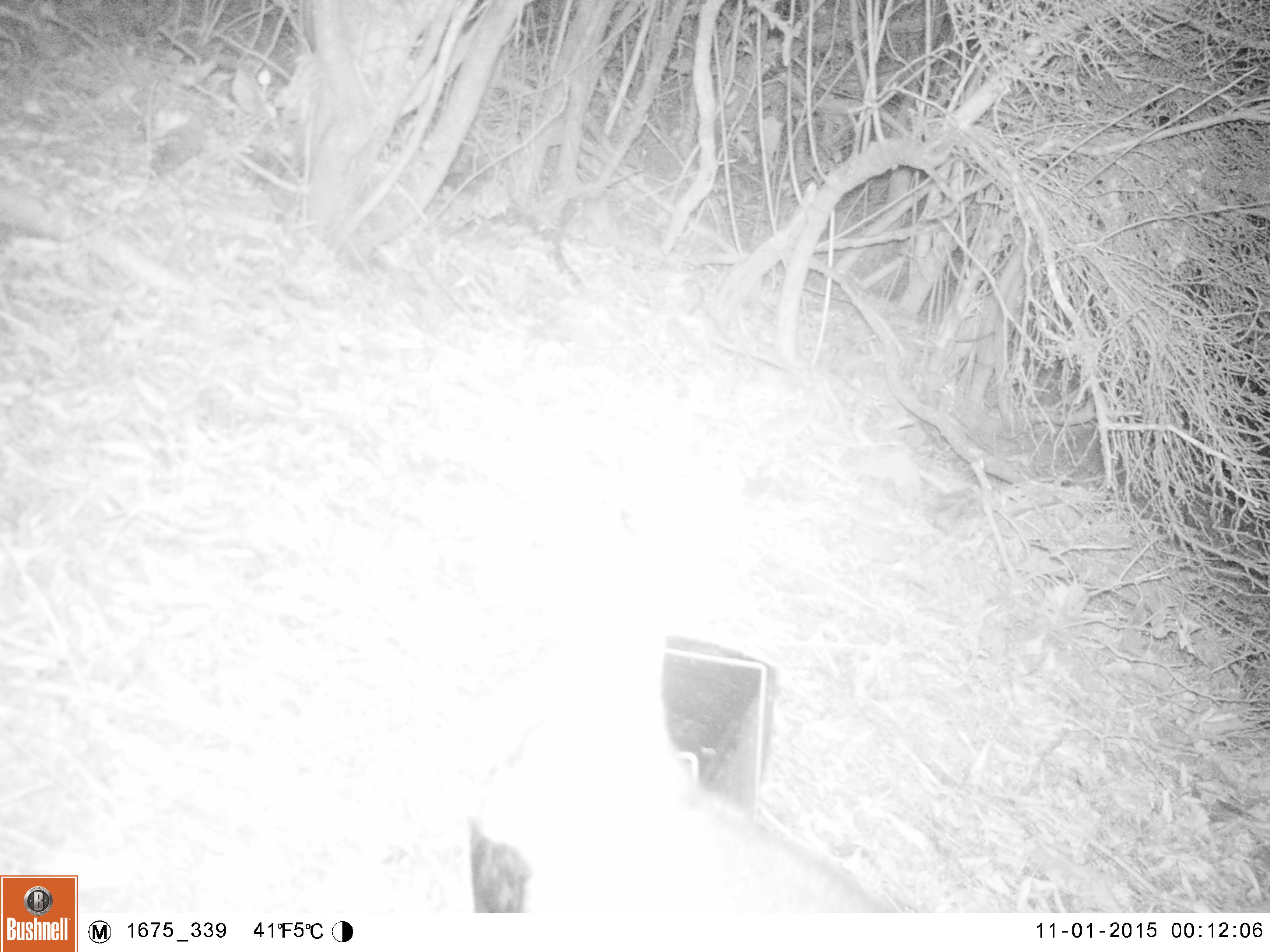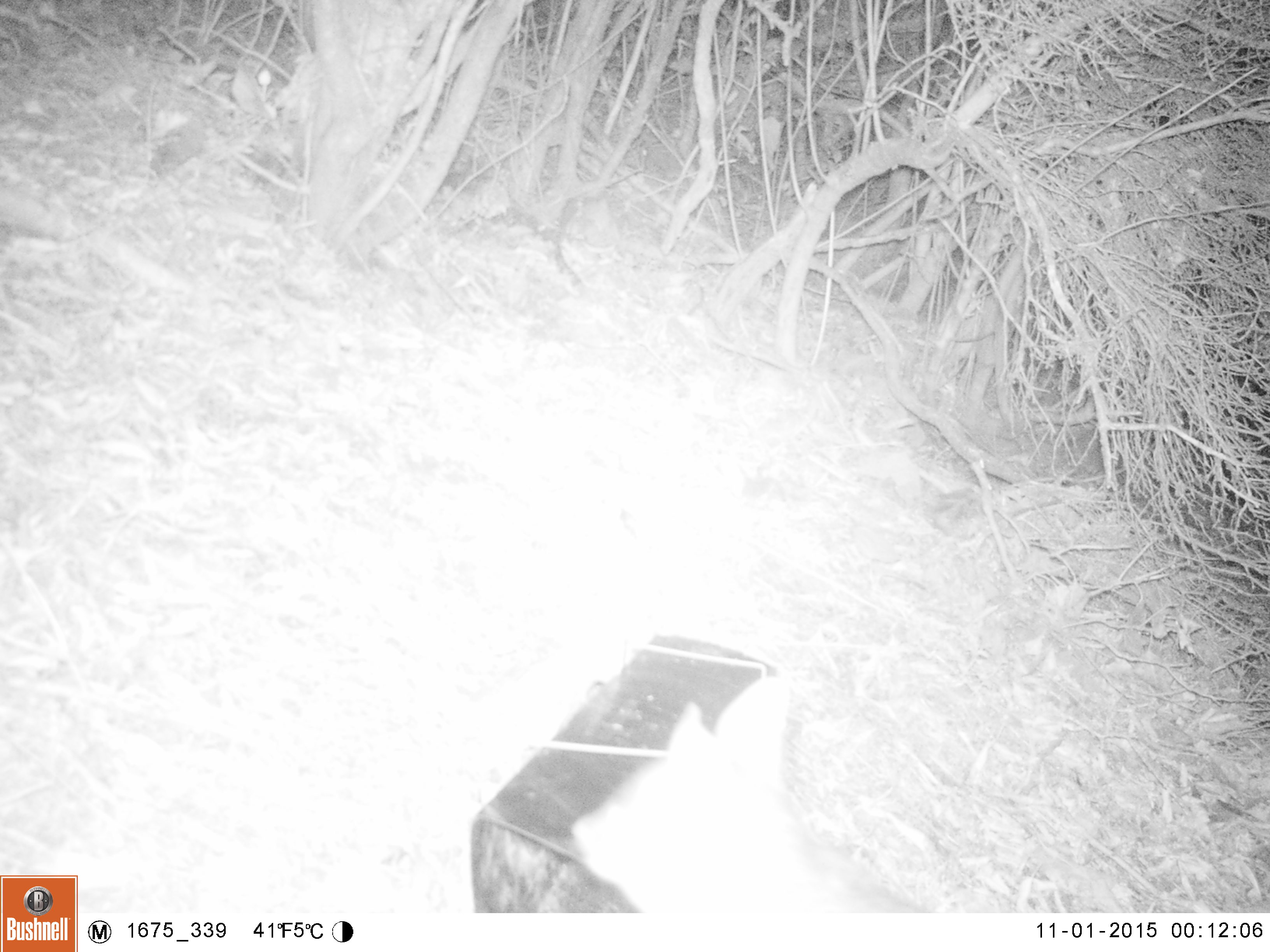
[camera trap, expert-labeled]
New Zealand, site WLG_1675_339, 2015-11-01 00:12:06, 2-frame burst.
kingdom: Animalia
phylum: Chordata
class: Mammalia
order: Diprotodontia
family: Phalangeridae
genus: Trichosurus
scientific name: Trichosurus vulpecula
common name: common brushtail possum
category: possum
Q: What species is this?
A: Possum (common brushtail possum) (Trichosurus vulpecula).